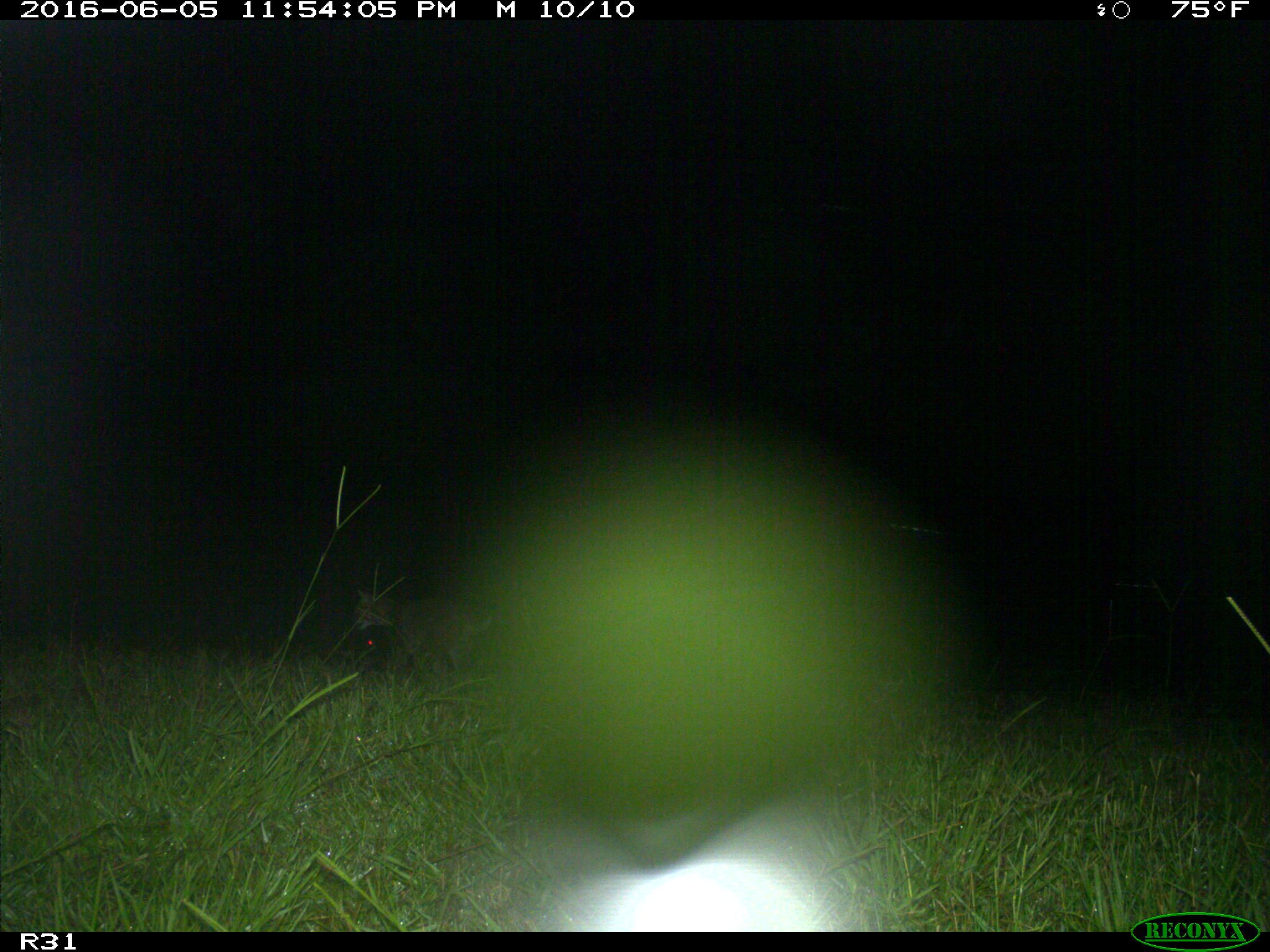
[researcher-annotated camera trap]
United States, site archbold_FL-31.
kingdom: Animalia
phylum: Chordata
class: Mammalia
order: Carnivora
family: Felidae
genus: Lynx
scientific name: Lynx rufus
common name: bobcat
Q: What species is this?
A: Lynx rufus (bobcat).